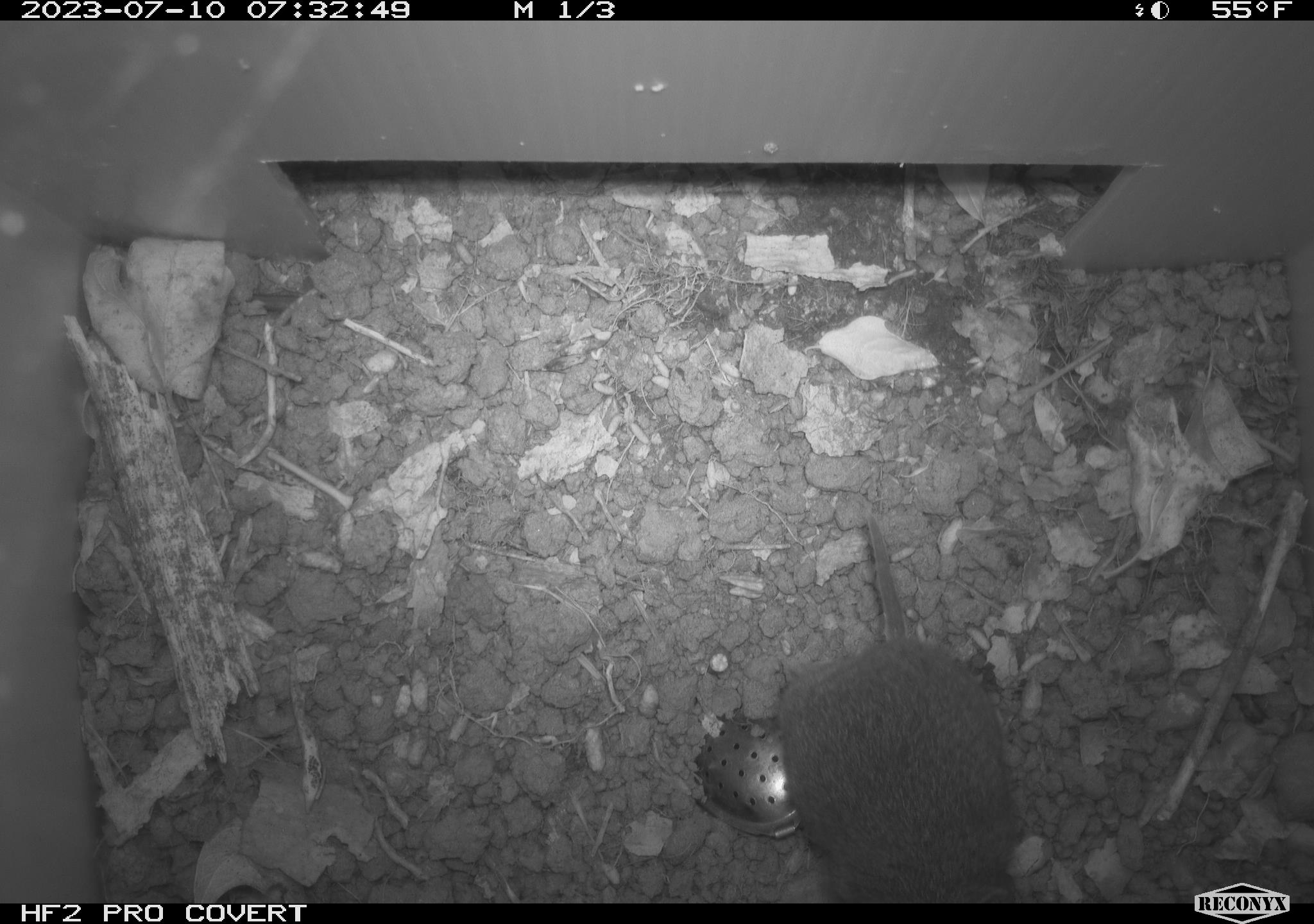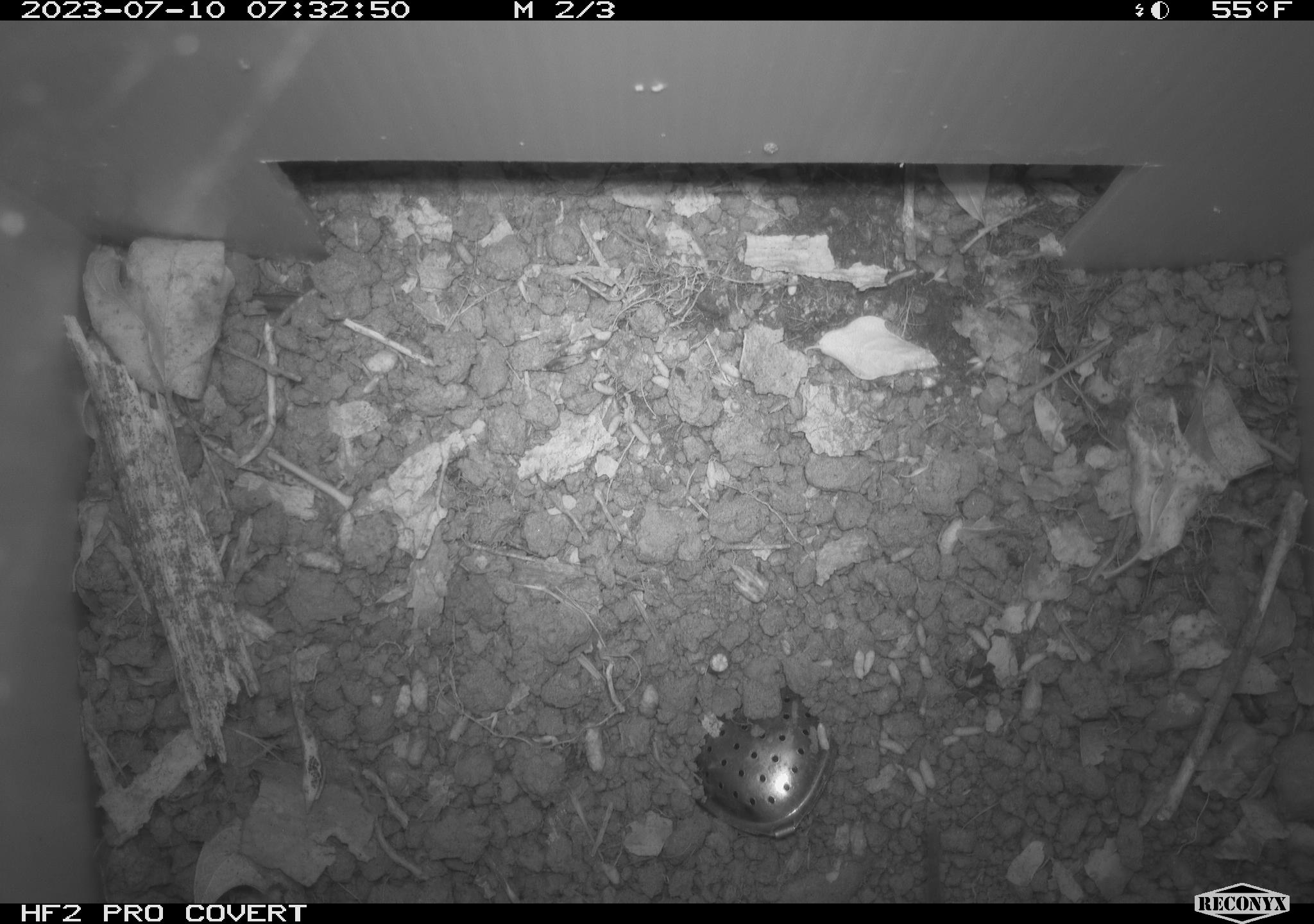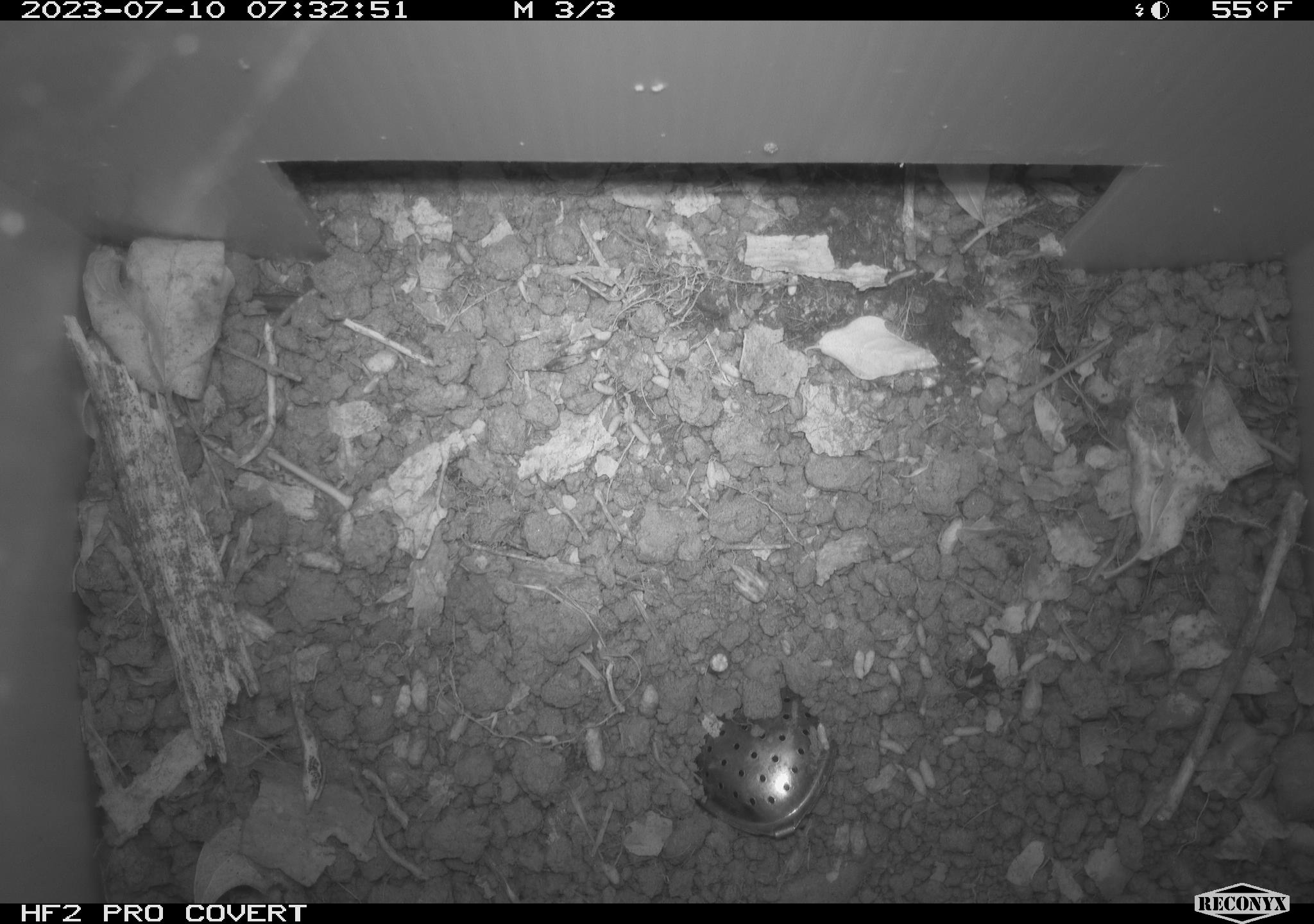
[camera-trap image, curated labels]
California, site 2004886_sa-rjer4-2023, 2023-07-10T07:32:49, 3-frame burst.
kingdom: Animalia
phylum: Chordata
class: Mammalia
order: Rodentia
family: Cricetidae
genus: Microtus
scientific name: Microtus californicus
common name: california vole